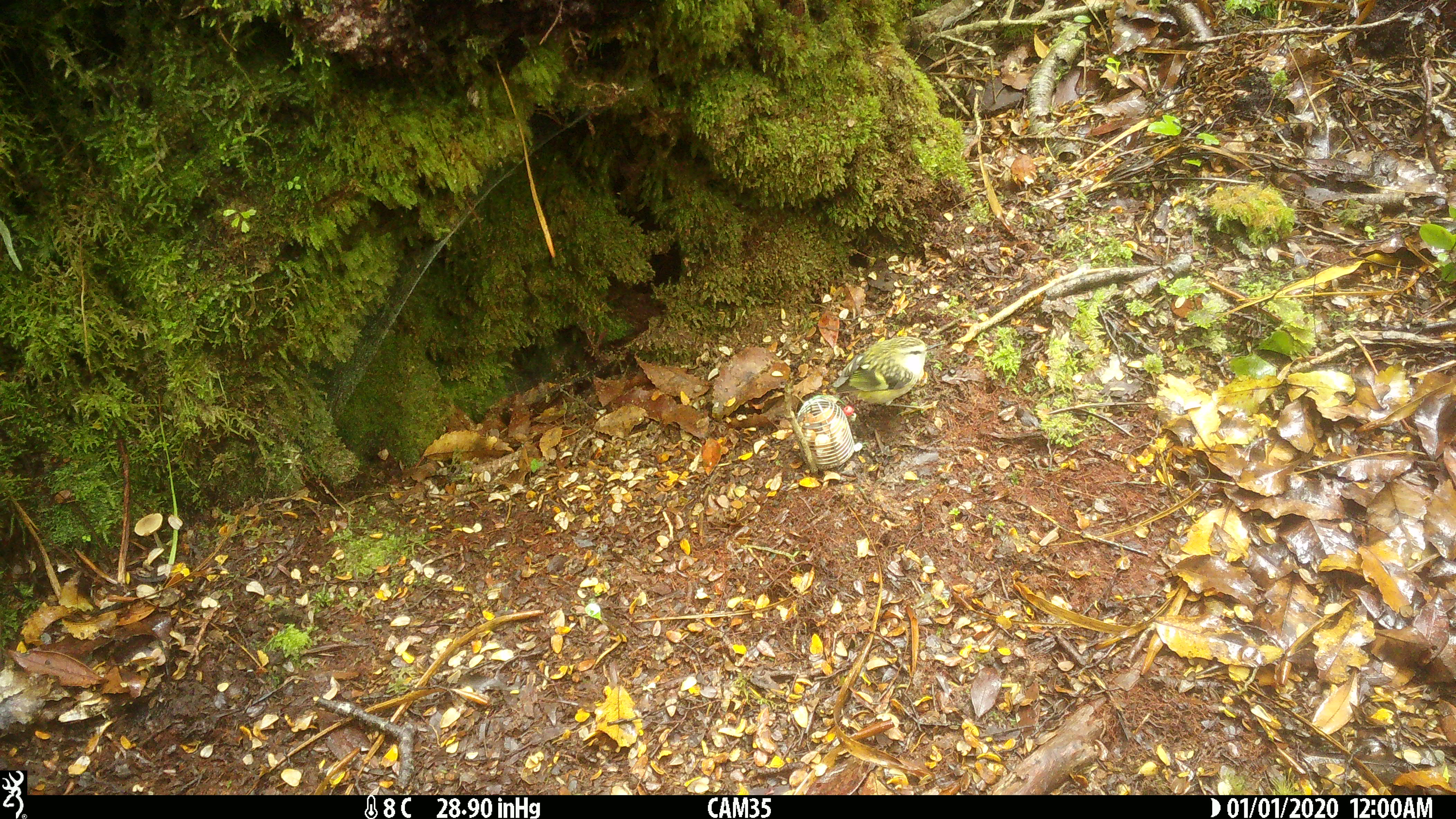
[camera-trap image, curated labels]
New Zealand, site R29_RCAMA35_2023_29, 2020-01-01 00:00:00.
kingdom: Animalia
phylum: Chordata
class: Aves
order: Passeriformes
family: Acanthisittidae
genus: Acanthisitta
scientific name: Acanthisitta chloris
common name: rifleman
Rifleman (Acanthisitta chloris).